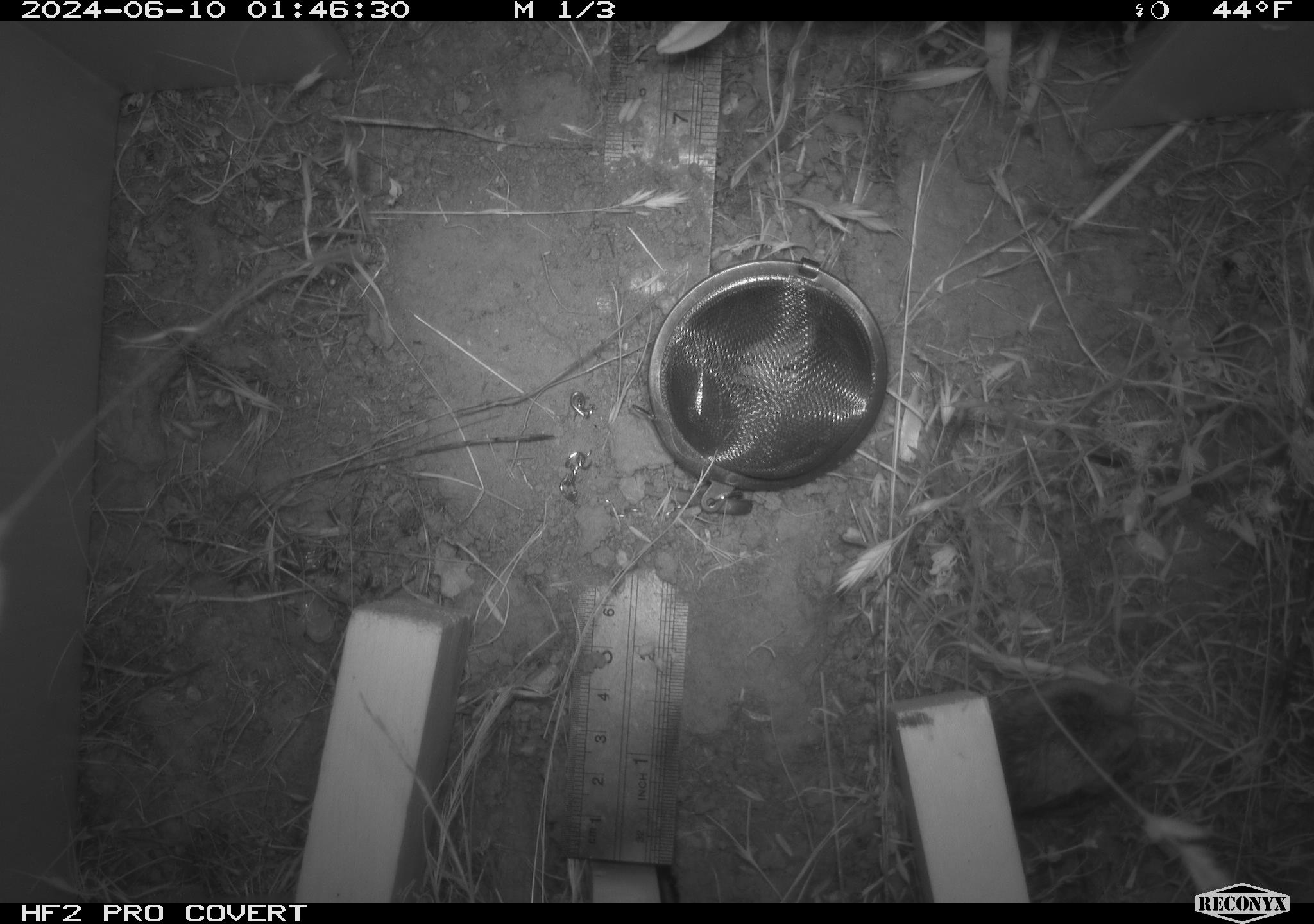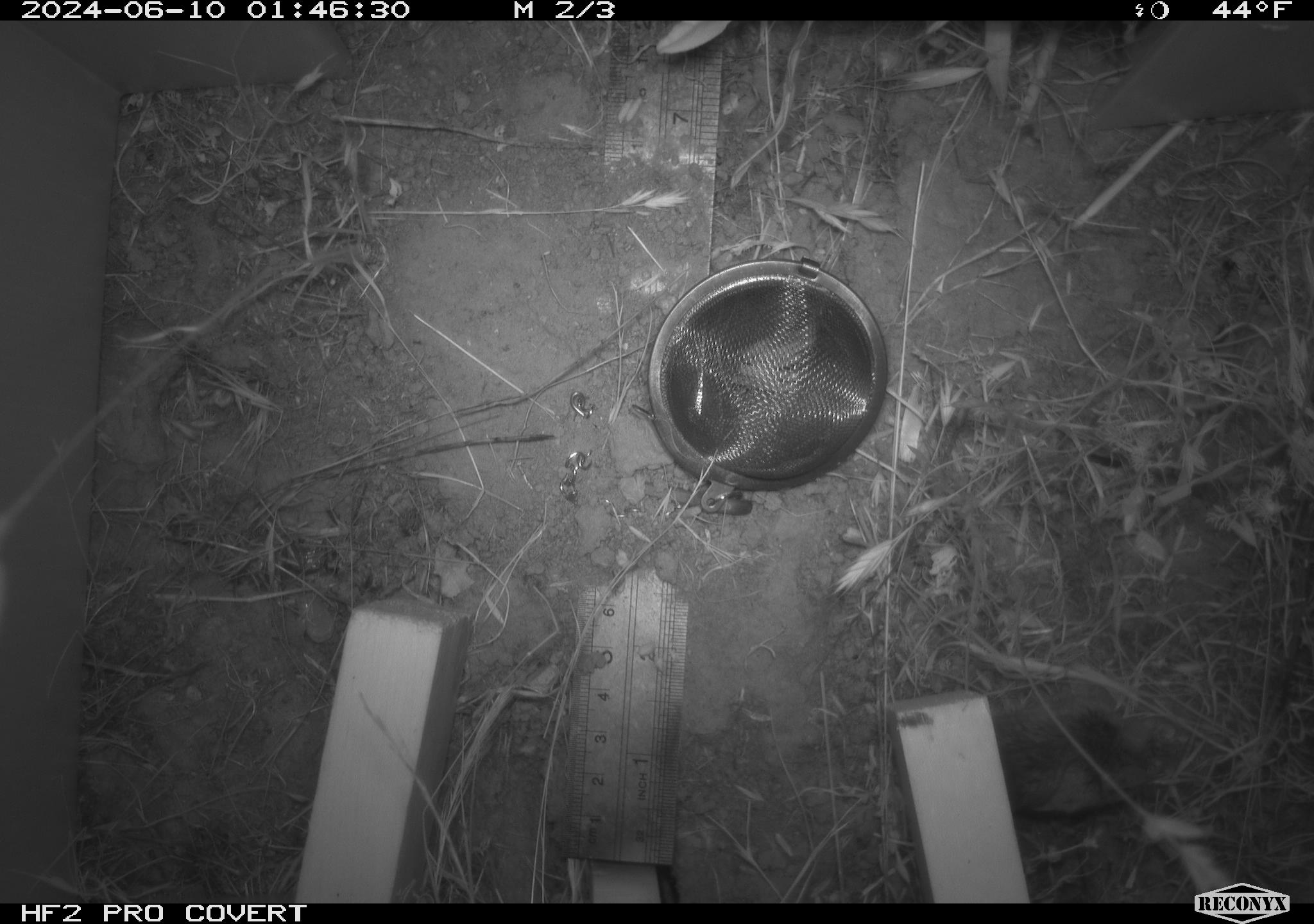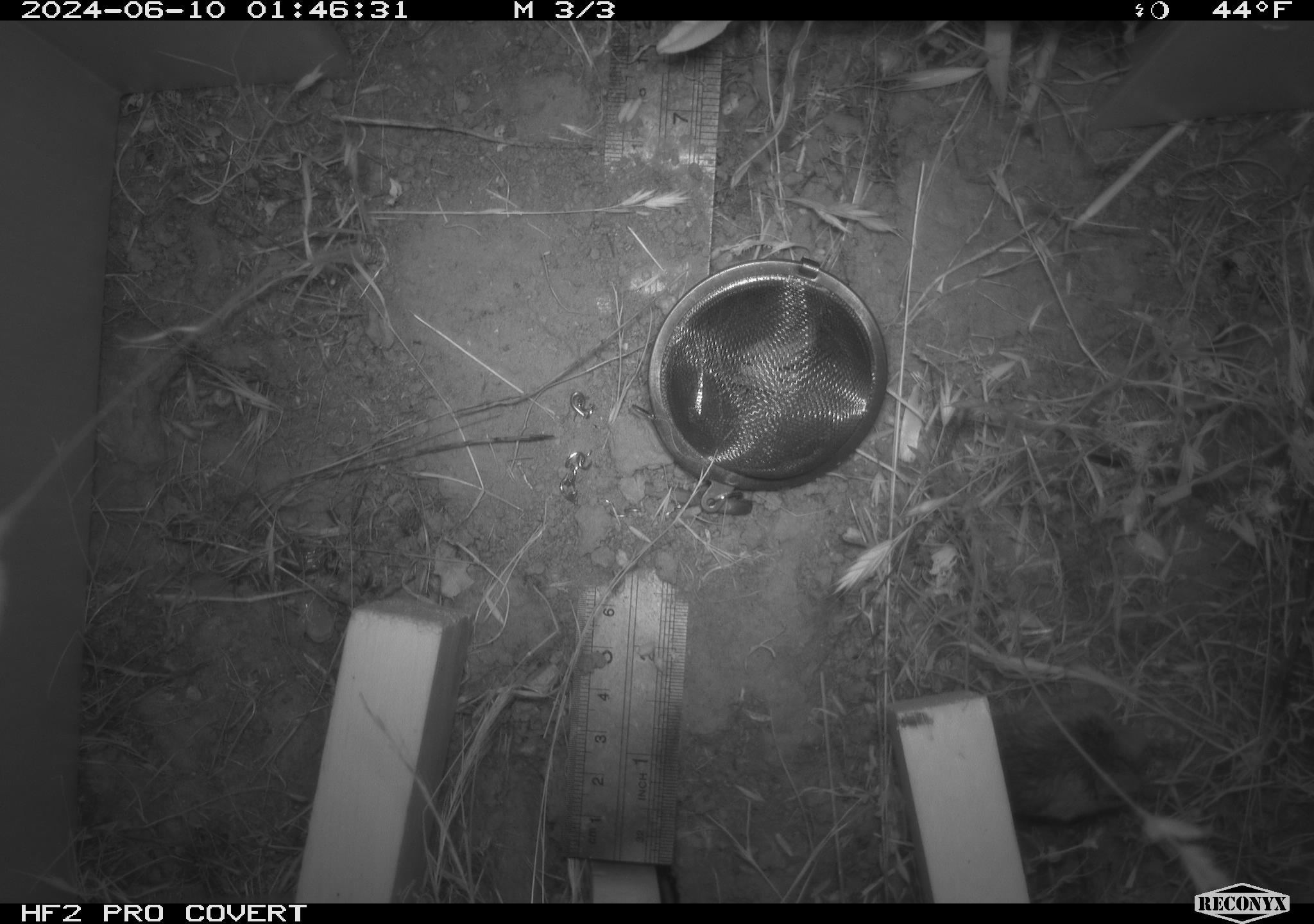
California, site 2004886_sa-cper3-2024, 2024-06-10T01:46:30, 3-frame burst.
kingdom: Animalia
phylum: Chordata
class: Mammalia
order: Rodentia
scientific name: Rodentia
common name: rodent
Rodent (Rodentia).